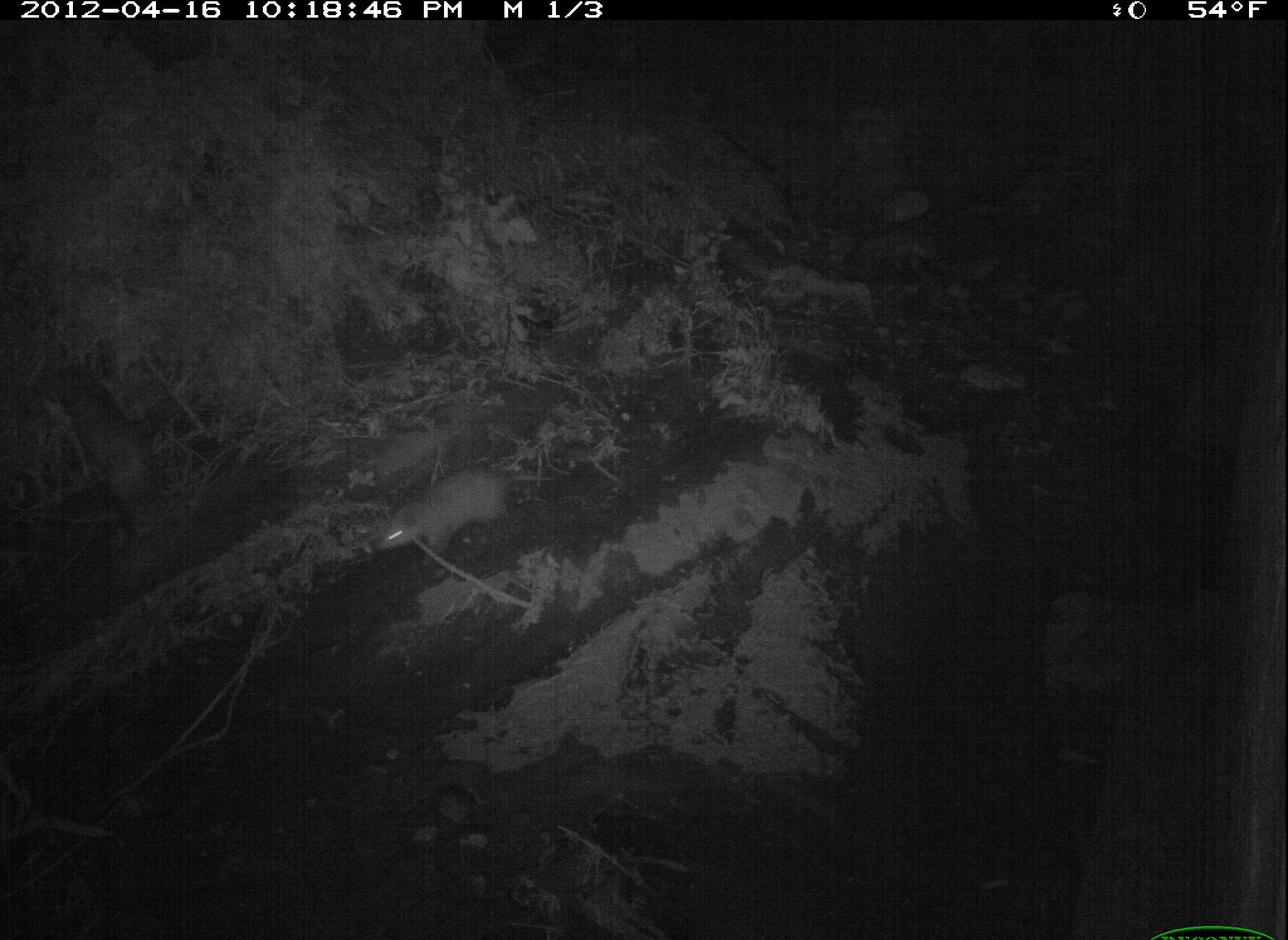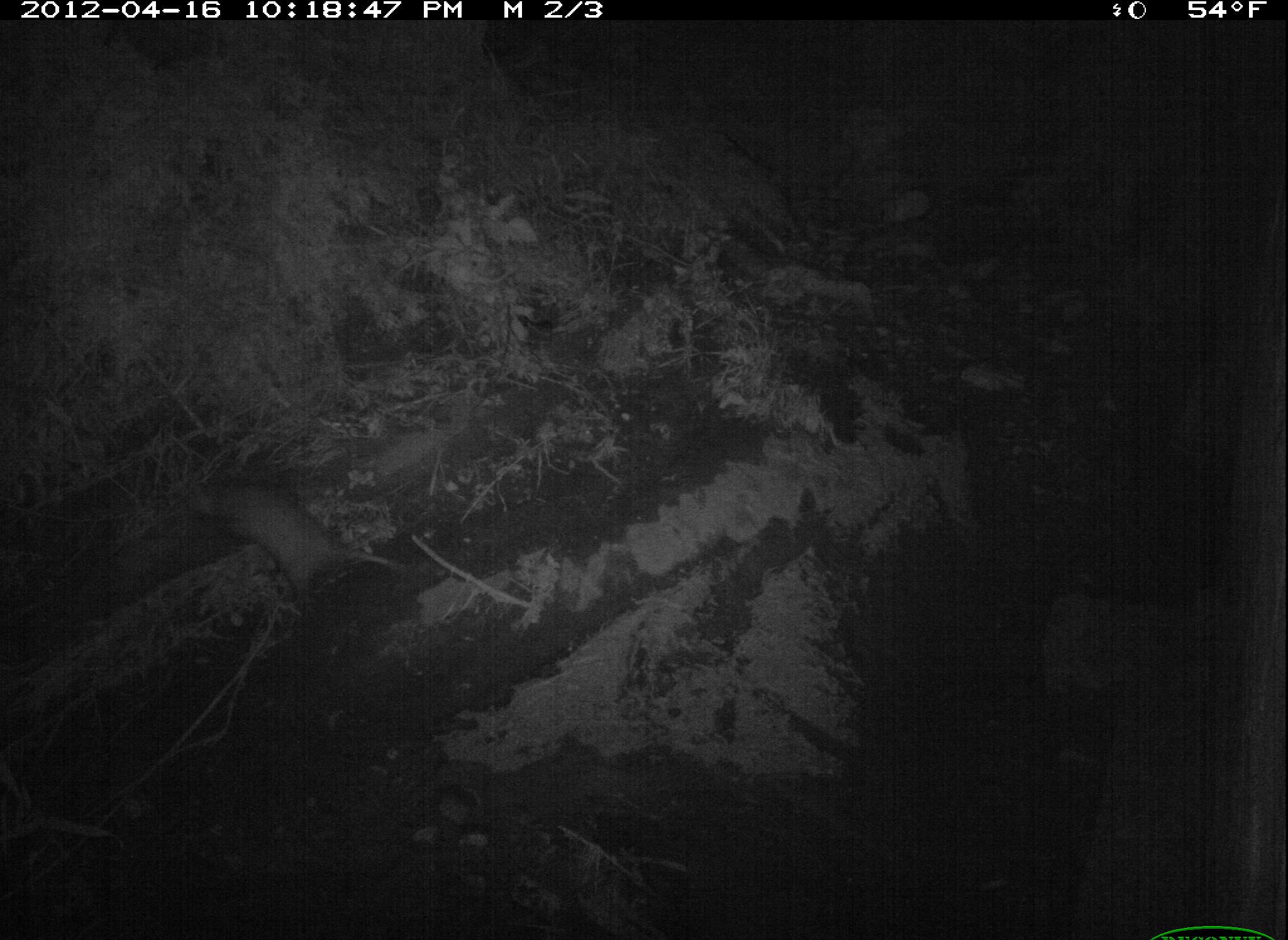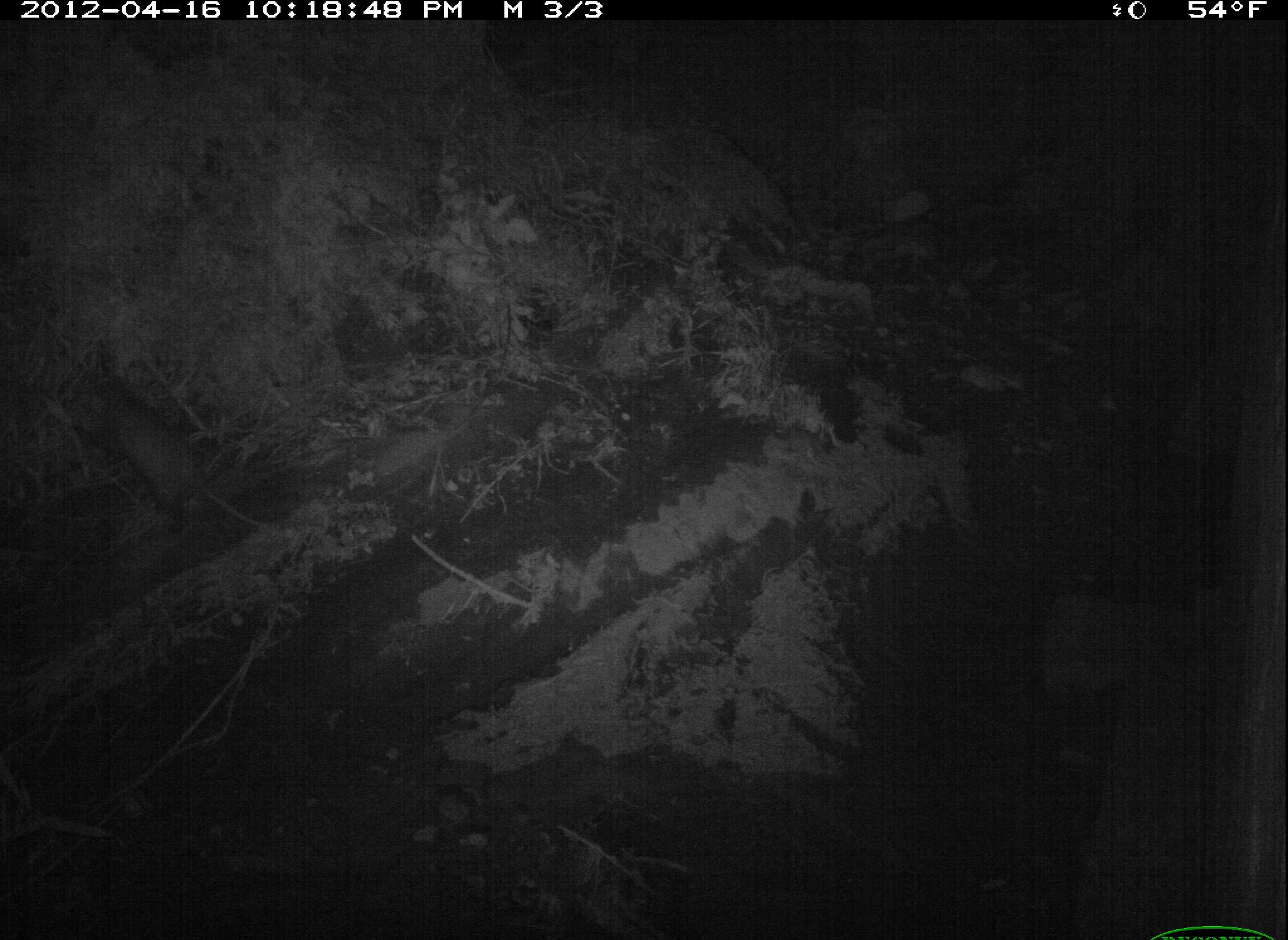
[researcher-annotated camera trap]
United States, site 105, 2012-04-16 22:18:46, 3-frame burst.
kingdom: Animalia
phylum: Chordata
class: Mammalia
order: Didelphimorphia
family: Didelphidae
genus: Didelphis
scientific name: Didelphis virginiana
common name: virginia opossum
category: opossum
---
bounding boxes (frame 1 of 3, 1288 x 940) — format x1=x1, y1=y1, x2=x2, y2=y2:
opossum: x1=367, y1=457, x2=567, y2=573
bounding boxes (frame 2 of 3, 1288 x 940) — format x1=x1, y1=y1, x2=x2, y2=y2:
opossum: x1=172, y1=441, x2=419, y2=598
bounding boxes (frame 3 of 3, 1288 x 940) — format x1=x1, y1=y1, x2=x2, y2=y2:
opossum: x1=66, y1=367, x2=280, y2=540